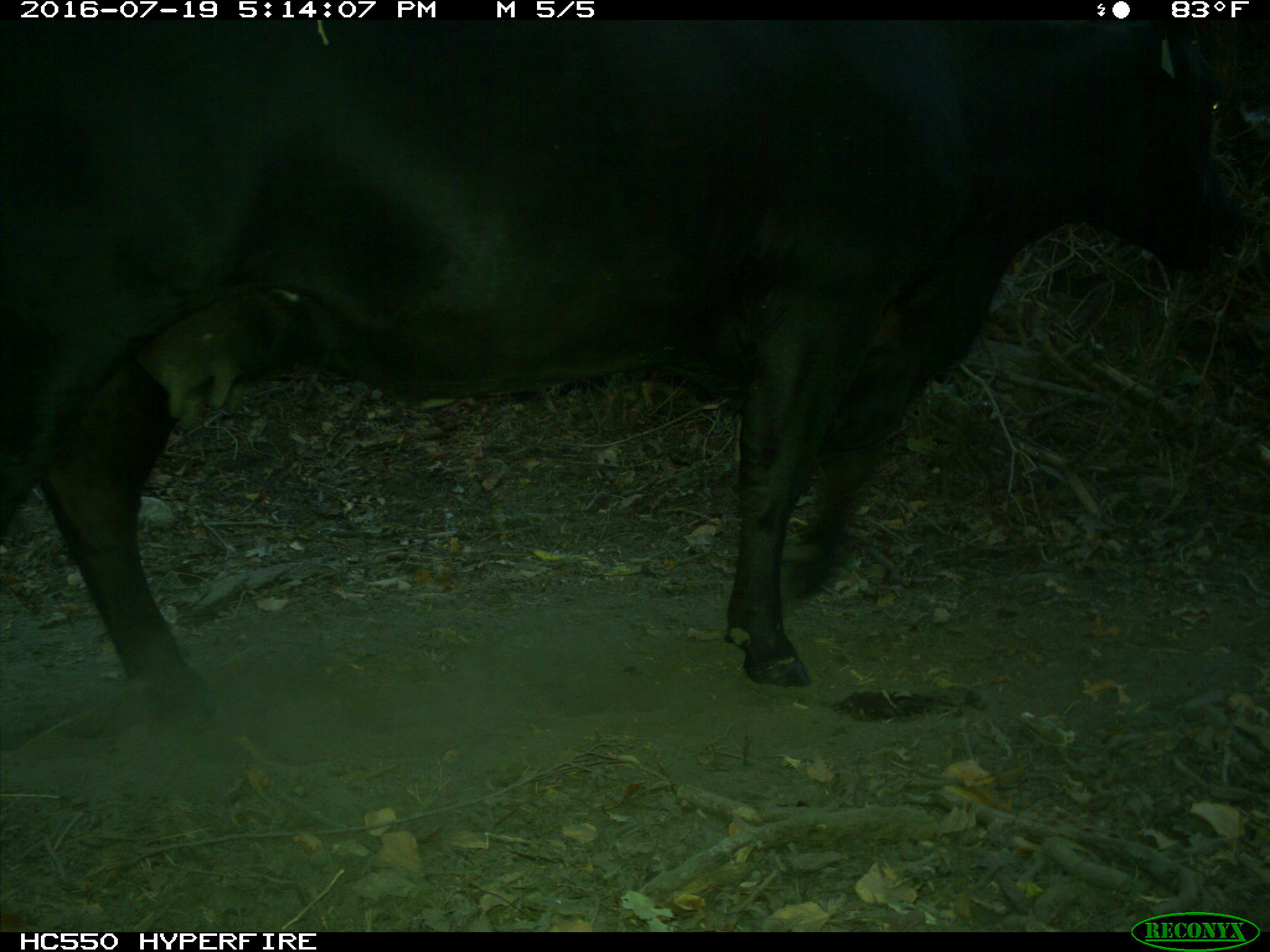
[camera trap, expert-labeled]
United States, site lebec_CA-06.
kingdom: Animalia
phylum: Chordata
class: Mammalia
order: Artiodactyla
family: Bovidae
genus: Bos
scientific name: Bos taurus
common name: domestic cow